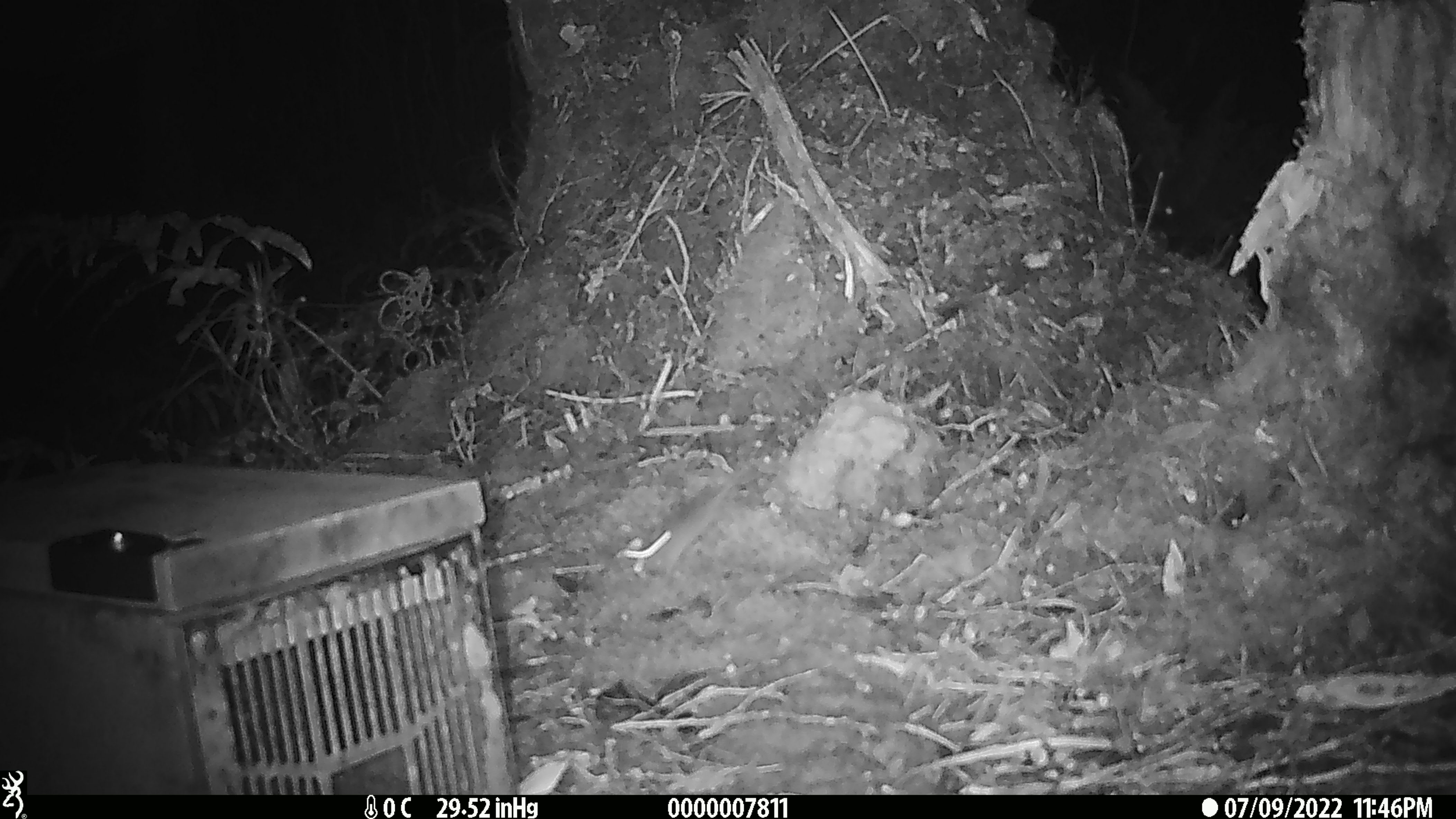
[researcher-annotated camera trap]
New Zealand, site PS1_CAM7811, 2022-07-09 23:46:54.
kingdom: Animalia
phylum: Chordata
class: Mammalia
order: Rodentia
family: Muridae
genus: Mus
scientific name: Mus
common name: mouse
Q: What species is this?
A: Mouse (Mus).